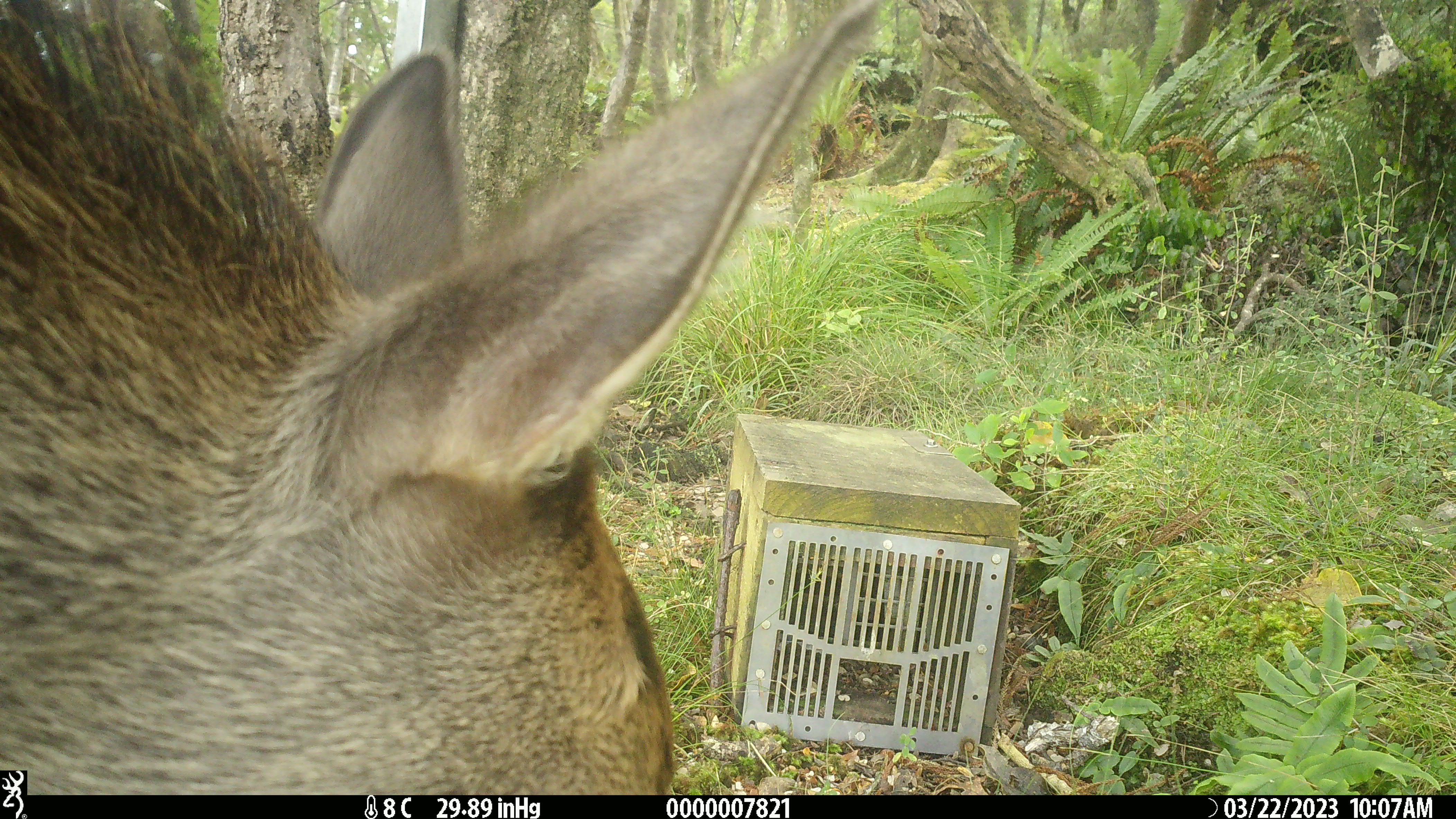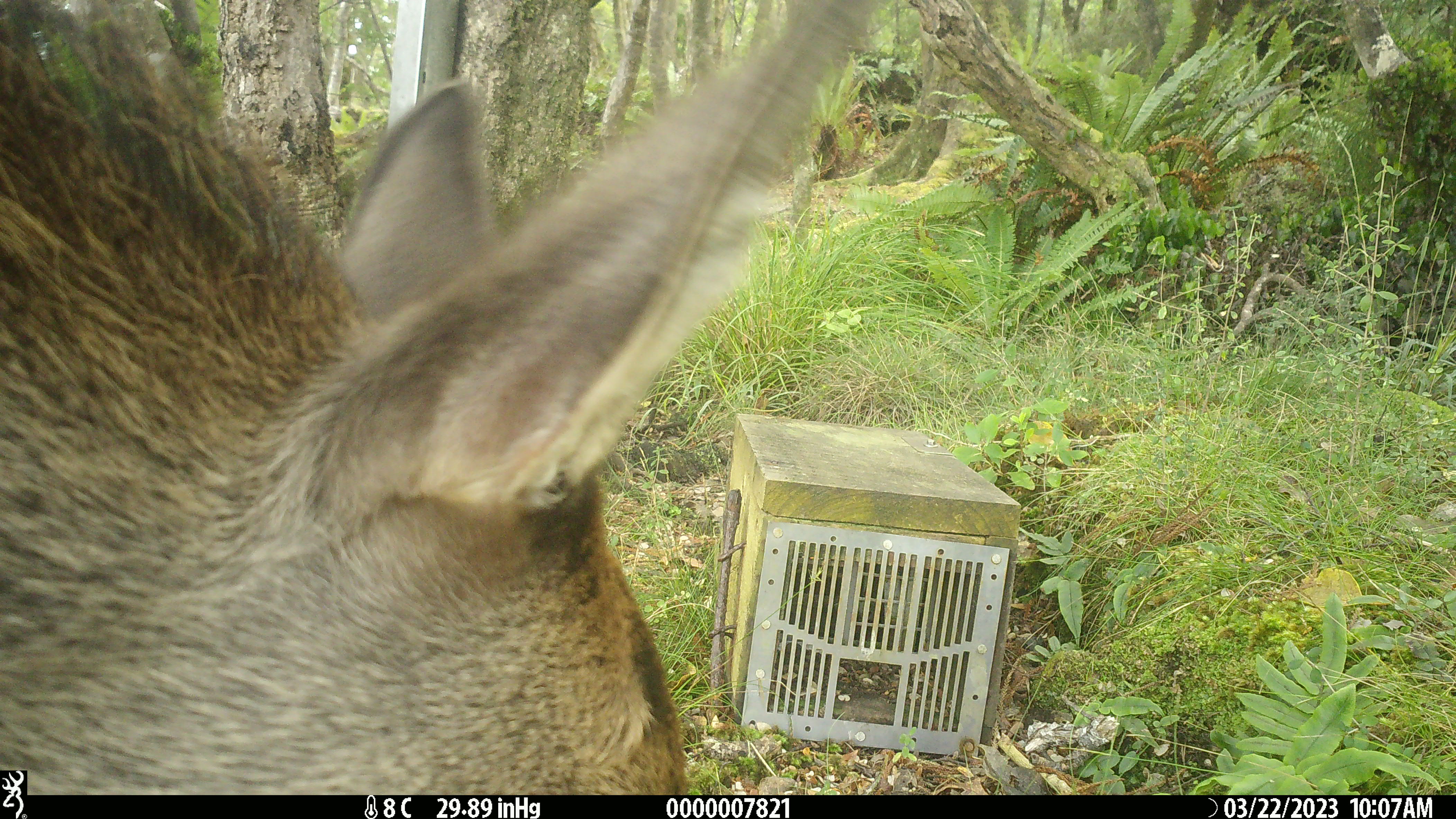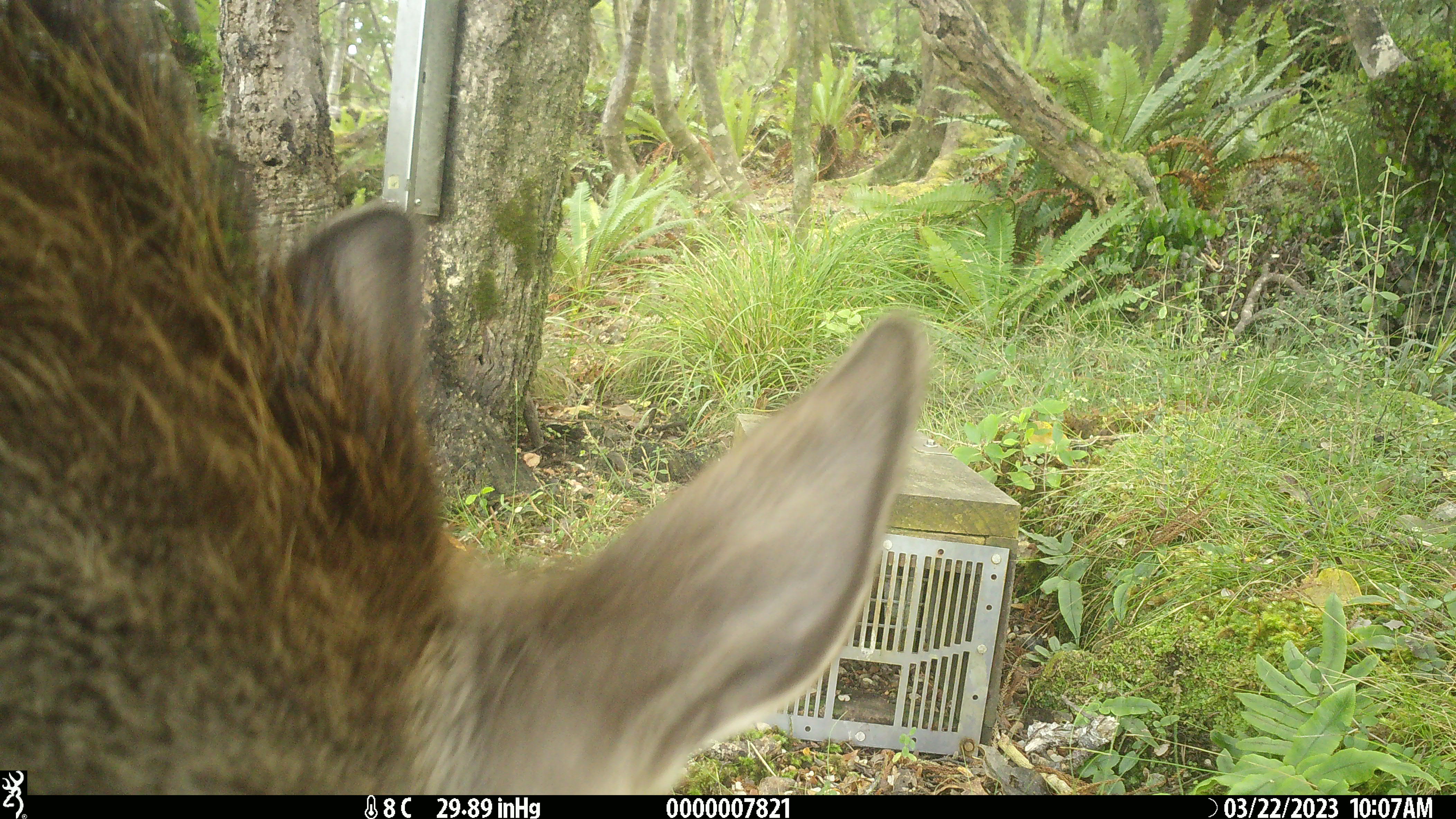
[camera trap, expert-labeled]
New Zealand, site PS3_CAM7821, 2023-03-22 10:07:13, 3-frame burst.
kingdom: Animalia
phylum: Chordata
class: Mammalia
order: Artiodactyla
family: Cervidae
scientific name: Cervidae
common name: deer